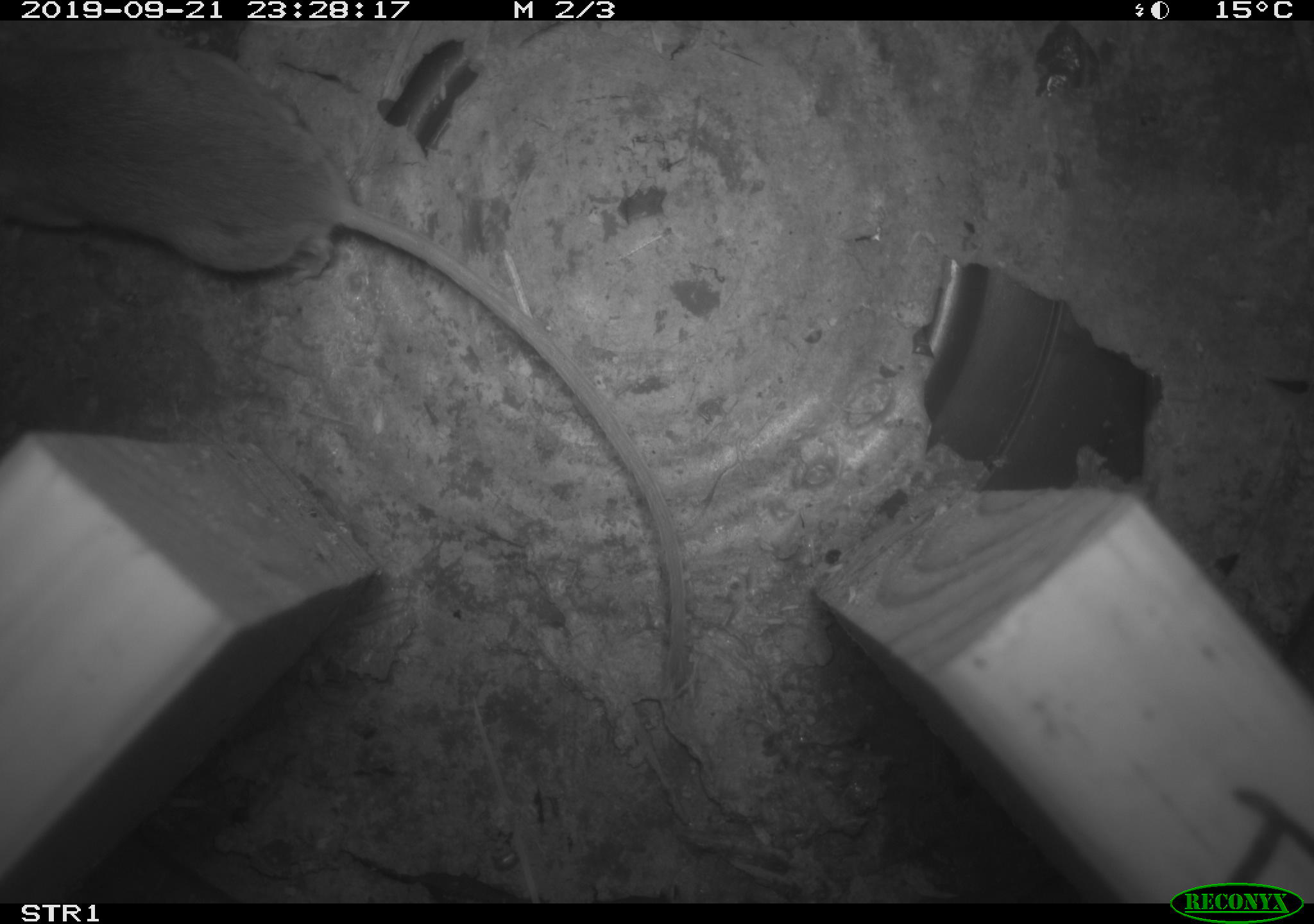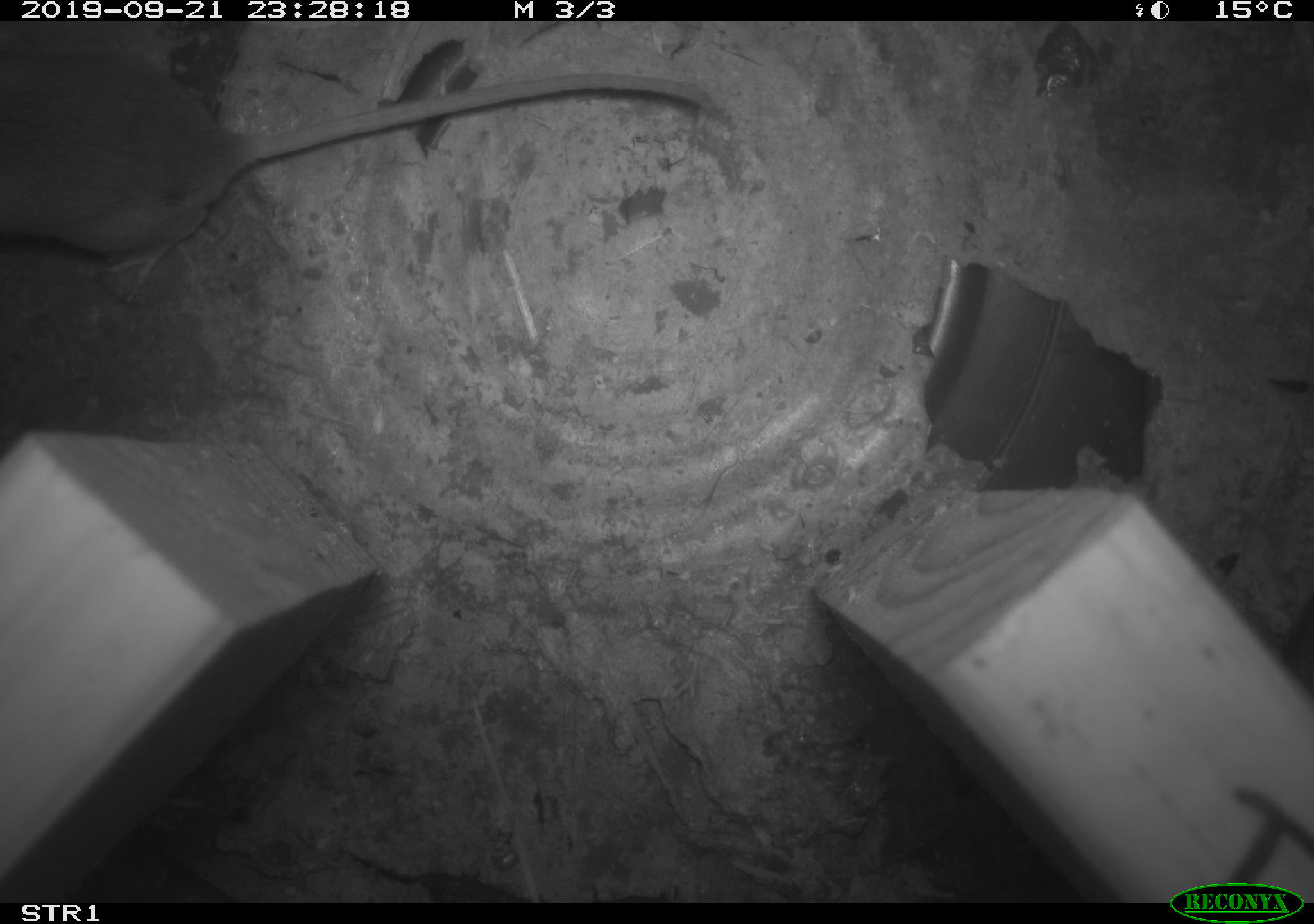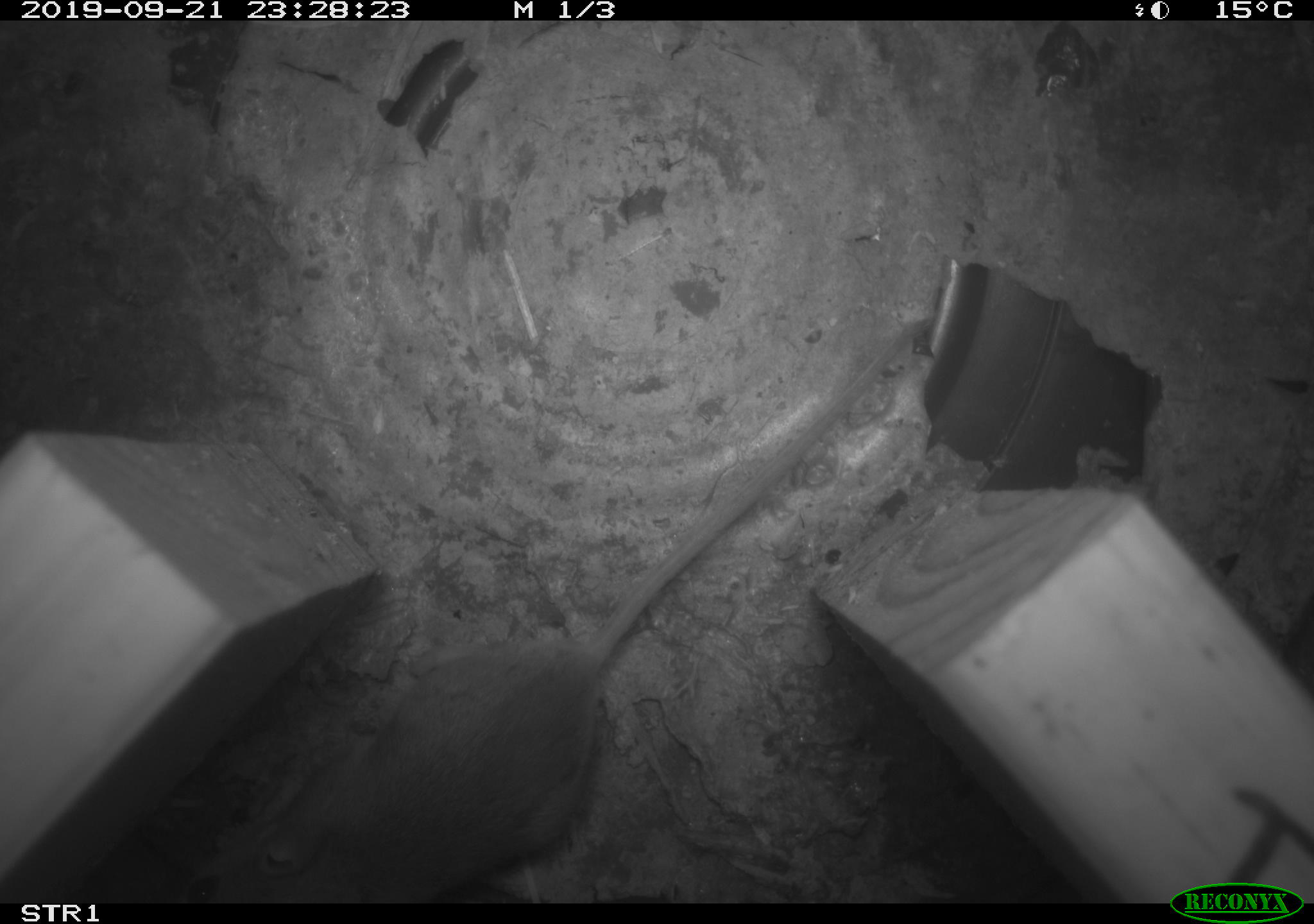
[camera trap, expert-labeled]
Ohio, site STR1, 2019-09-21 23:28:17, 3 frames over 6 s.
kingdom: Animalia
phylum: Chordata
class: Mammalia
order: Rodentia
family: Cricetidae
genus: Peromyscus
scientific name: Peromyscus leucopus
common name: white-footed mouse